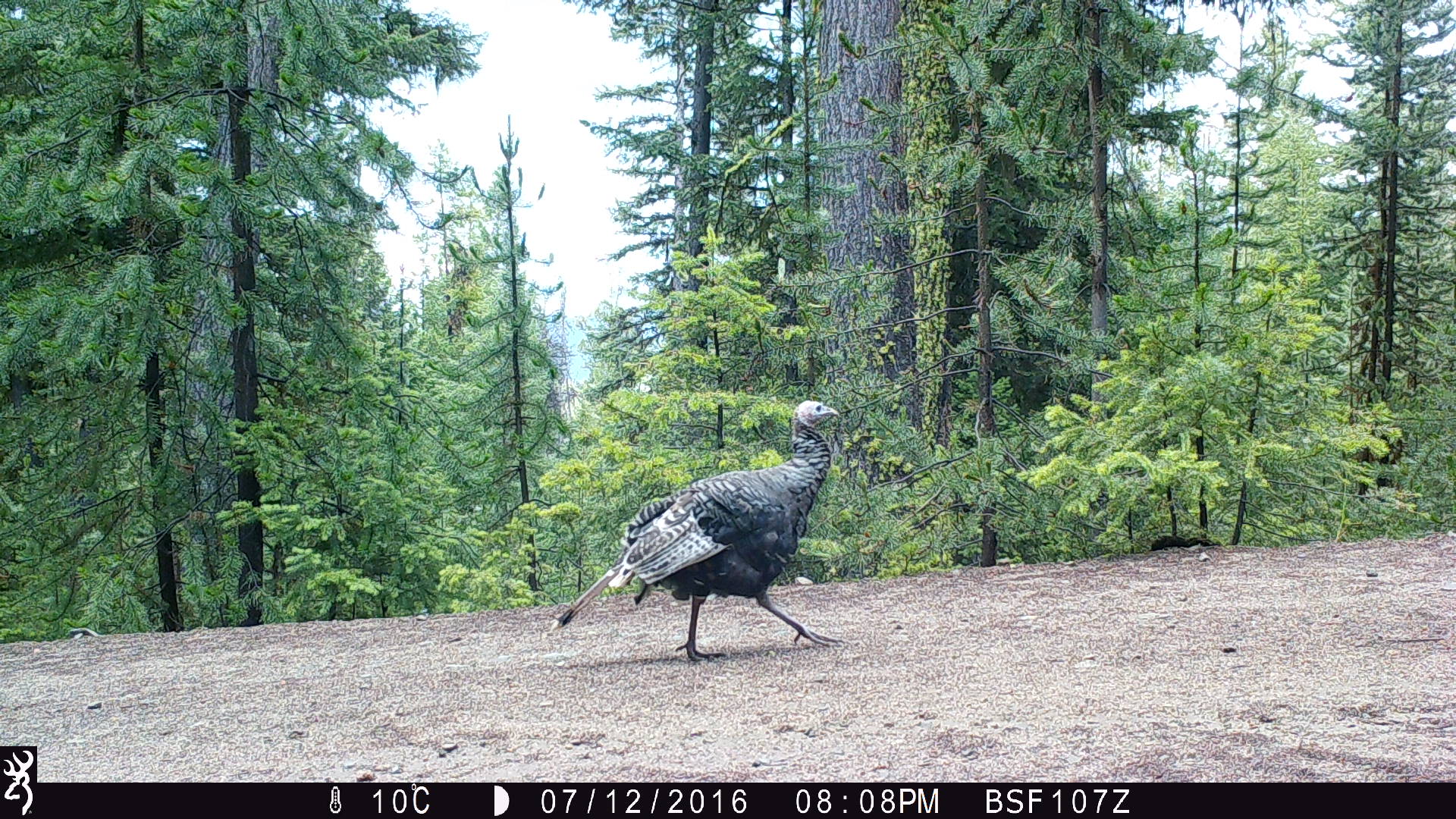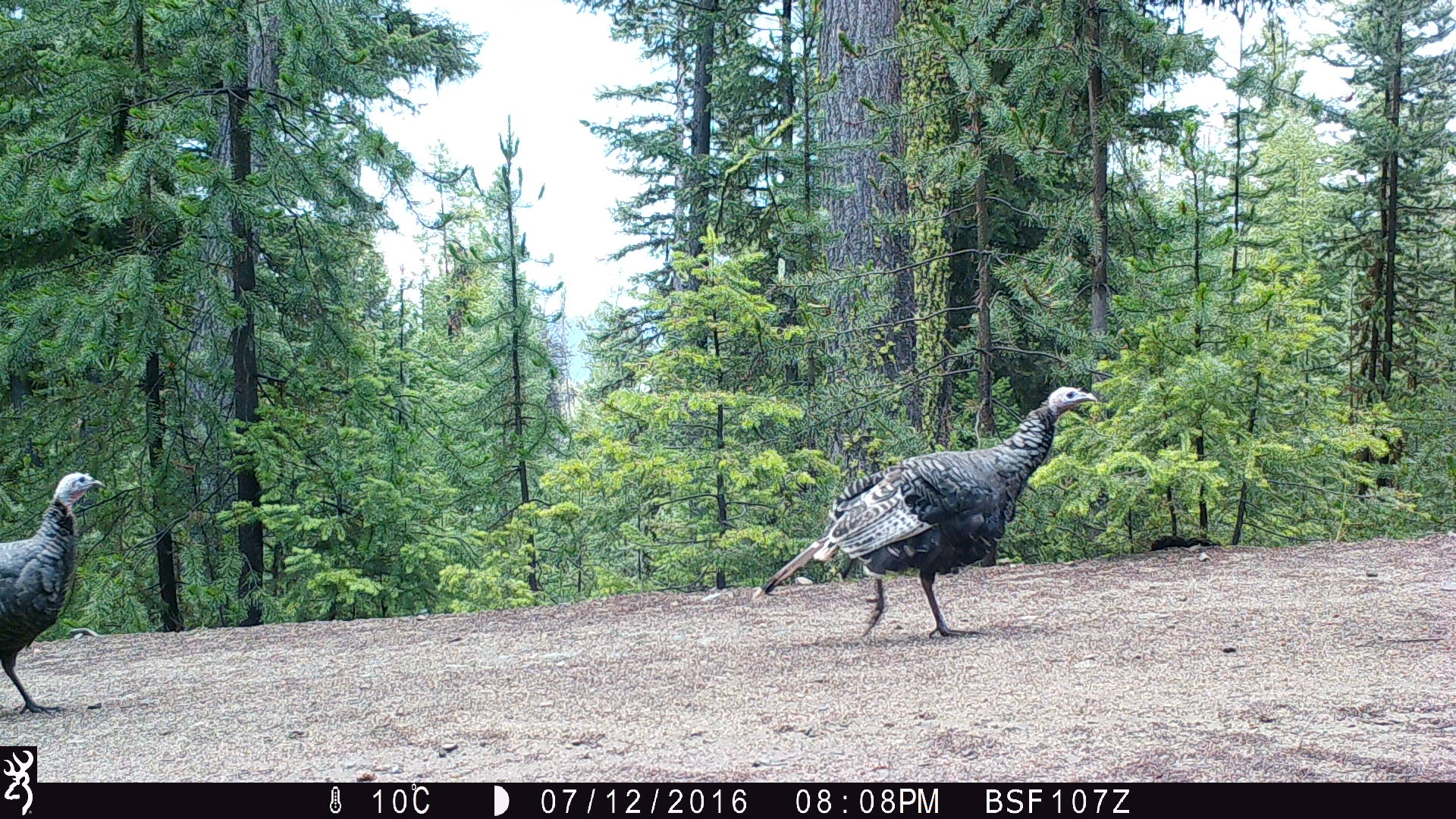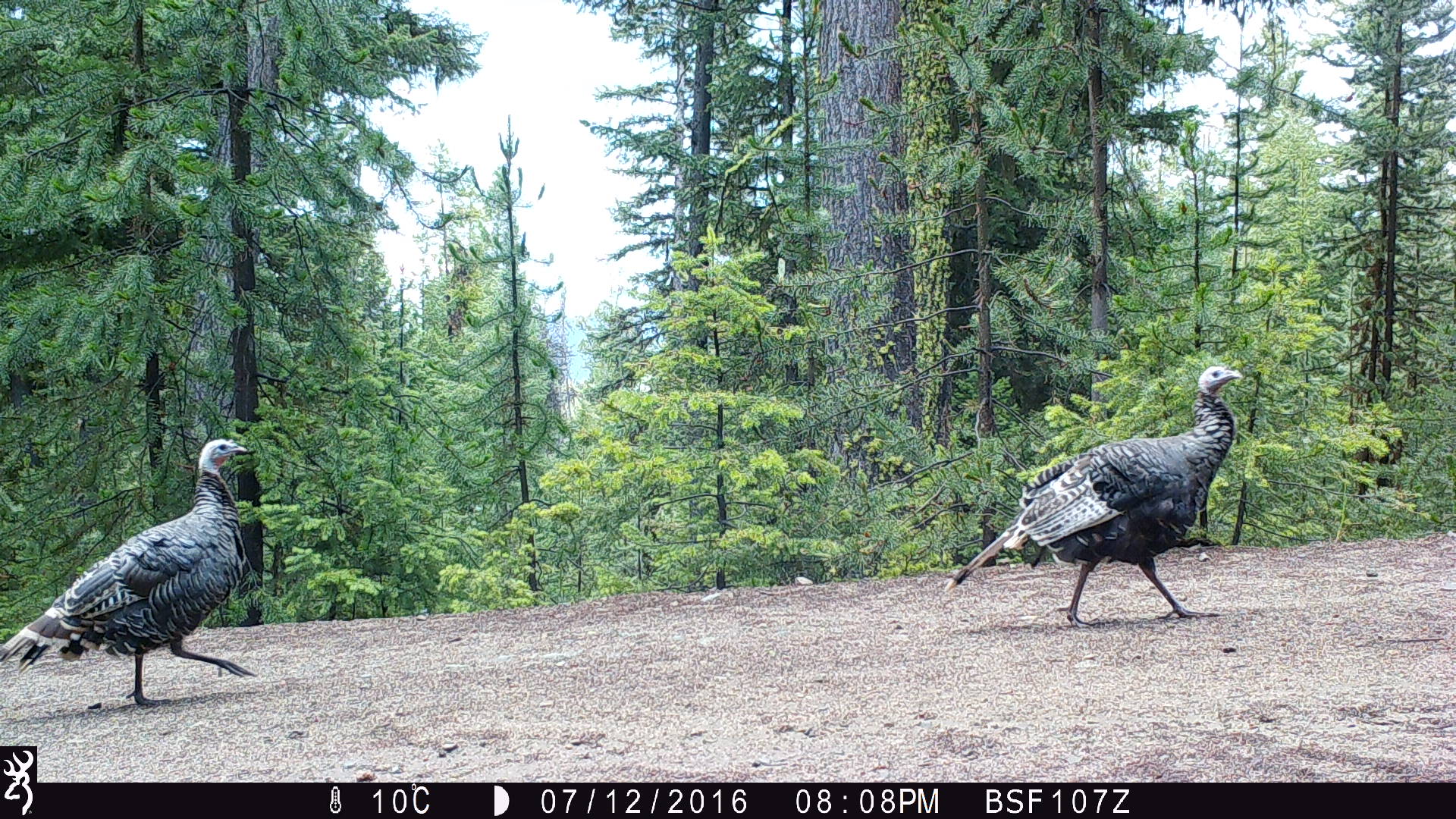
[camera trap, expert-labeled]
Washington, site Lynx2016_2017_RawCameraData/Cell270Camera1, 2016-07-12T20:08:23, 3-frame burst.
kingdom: Animalia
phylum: Chordata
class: Aves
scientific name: Aves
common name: birds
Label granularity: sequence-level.